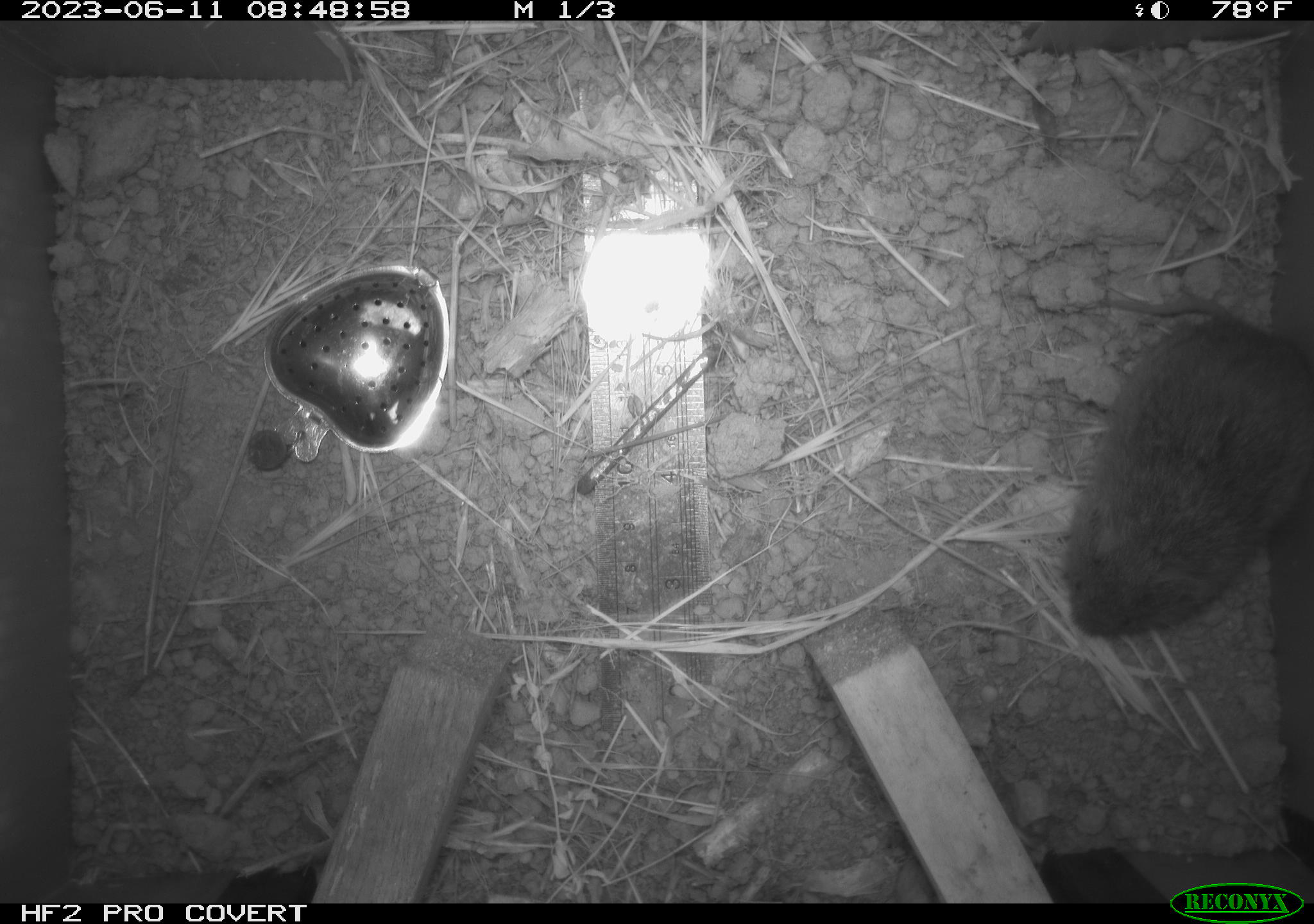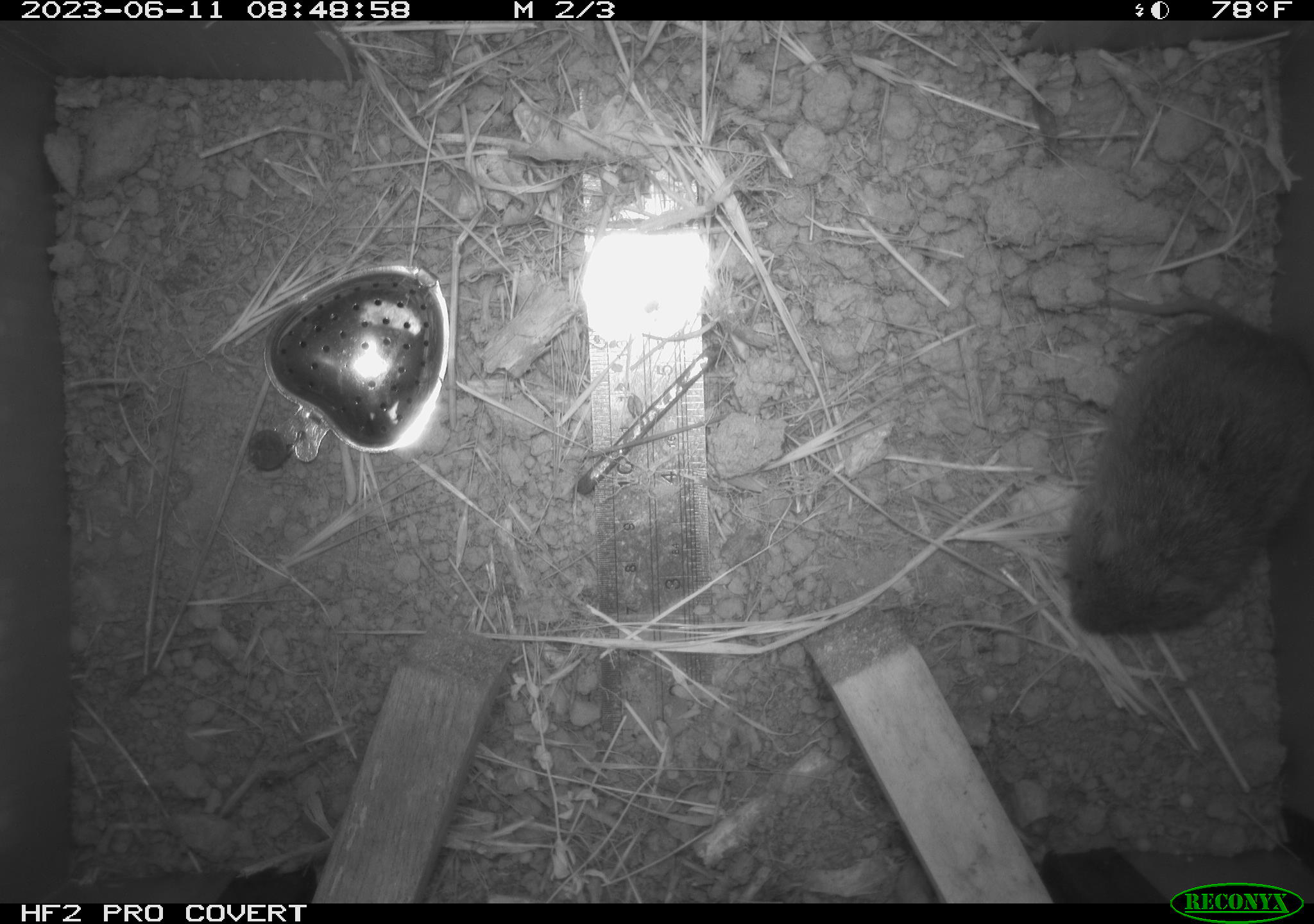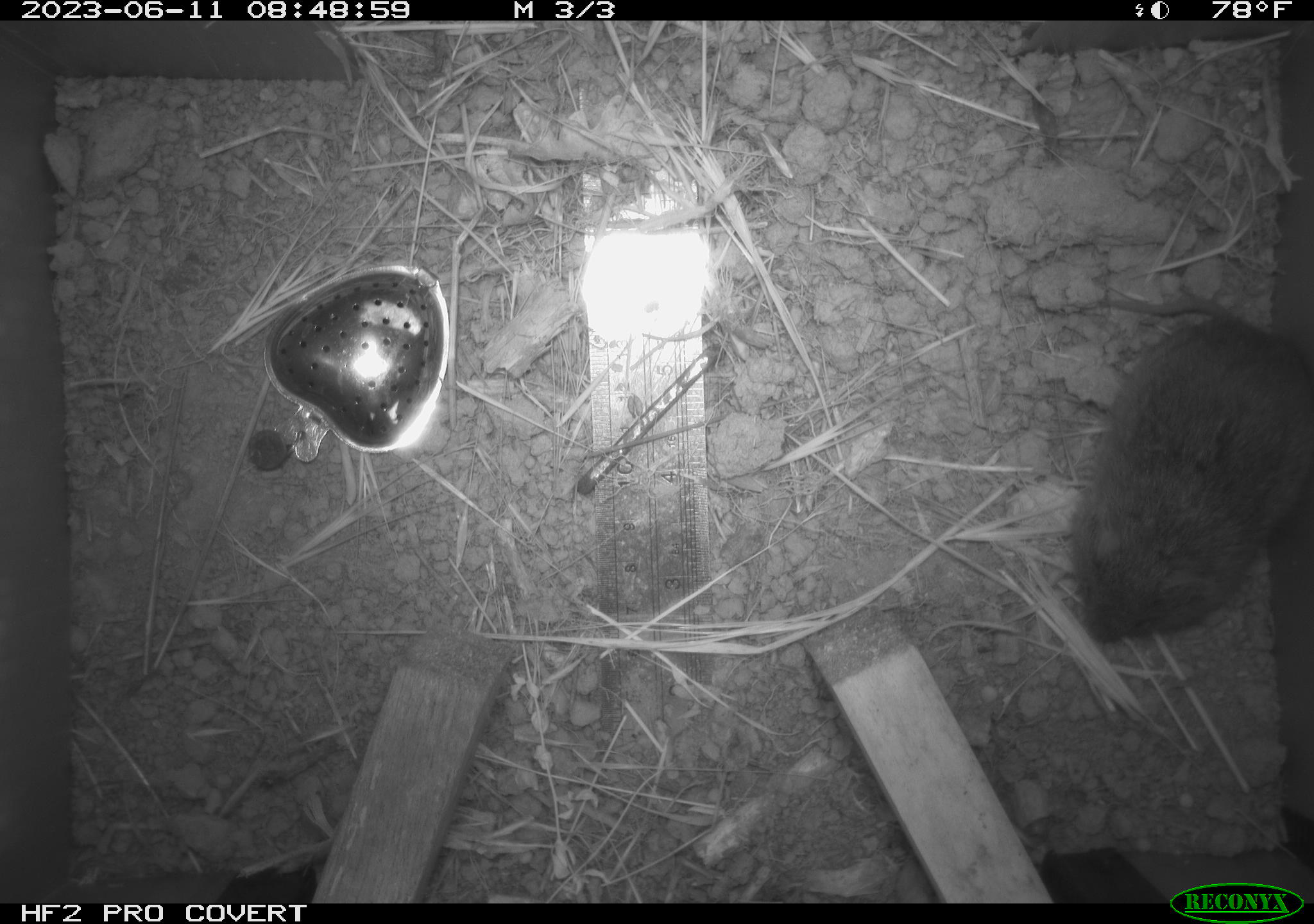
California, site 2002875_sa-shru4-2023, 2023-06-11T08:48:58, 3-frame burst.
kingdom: Animalia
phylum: Chordata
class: Mammalia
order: Rodentia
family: Cricetidae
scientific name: Arvicolinae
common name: voles, lemmings, and muskrats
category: arvicolinae subfamily